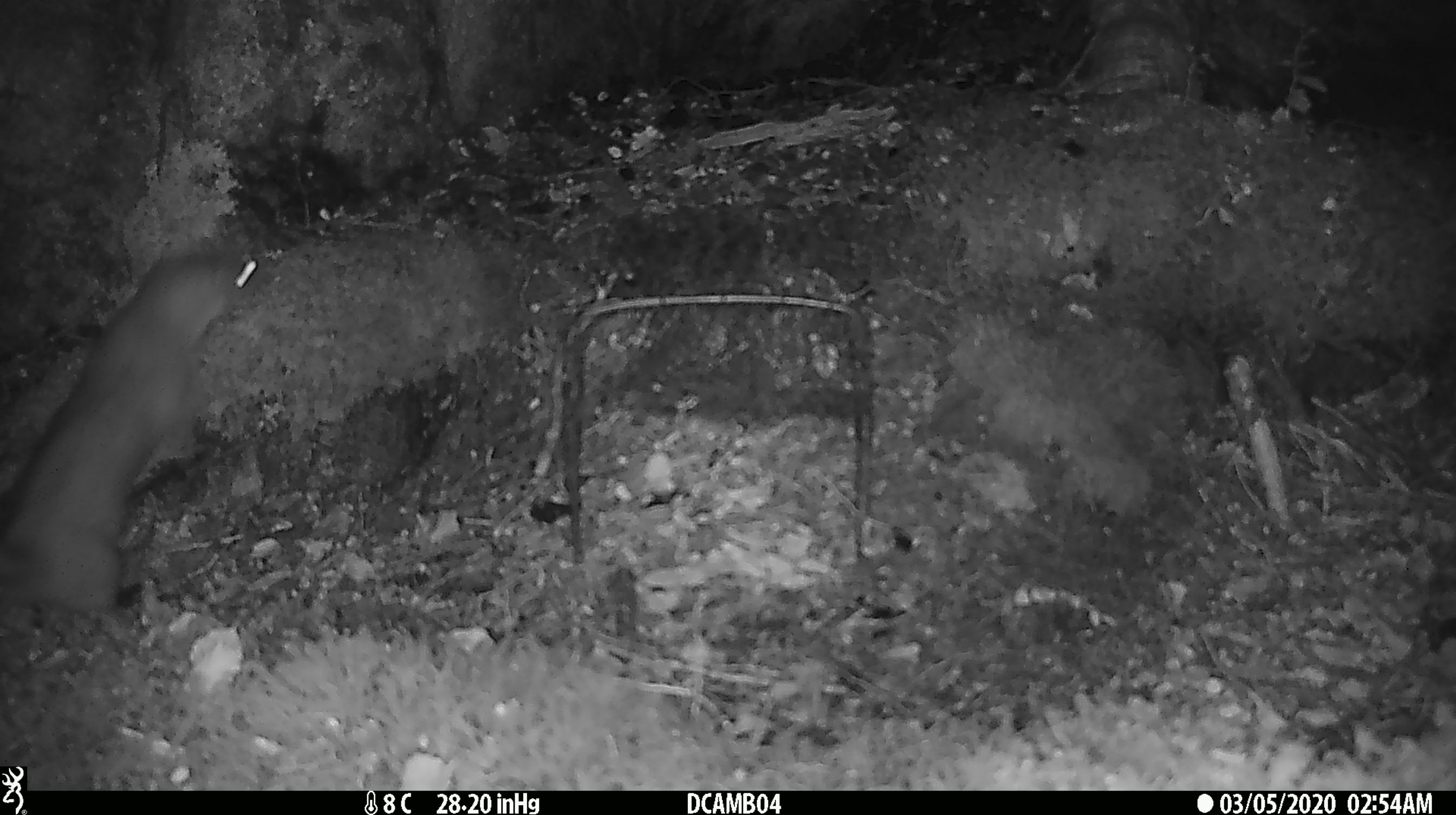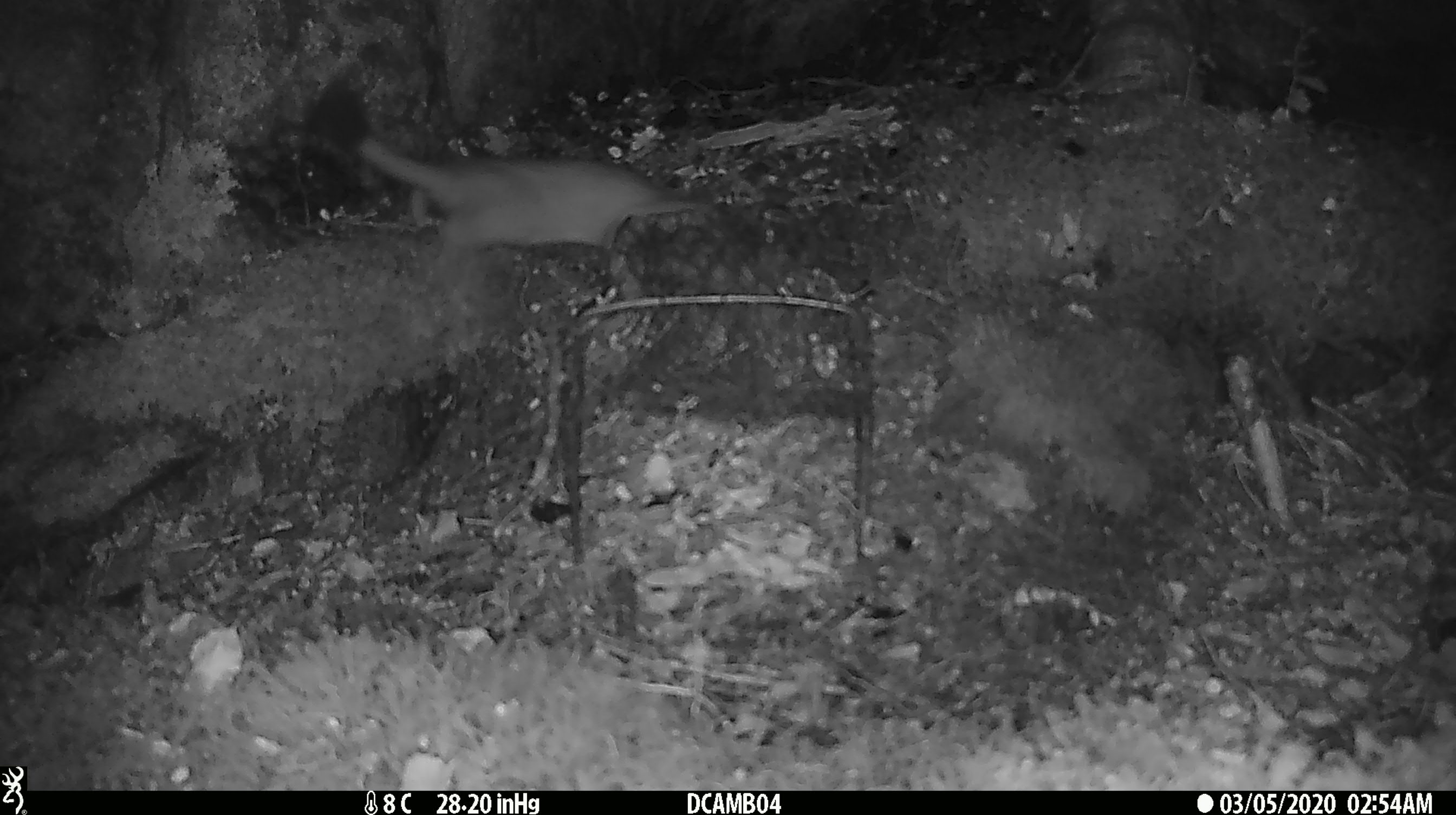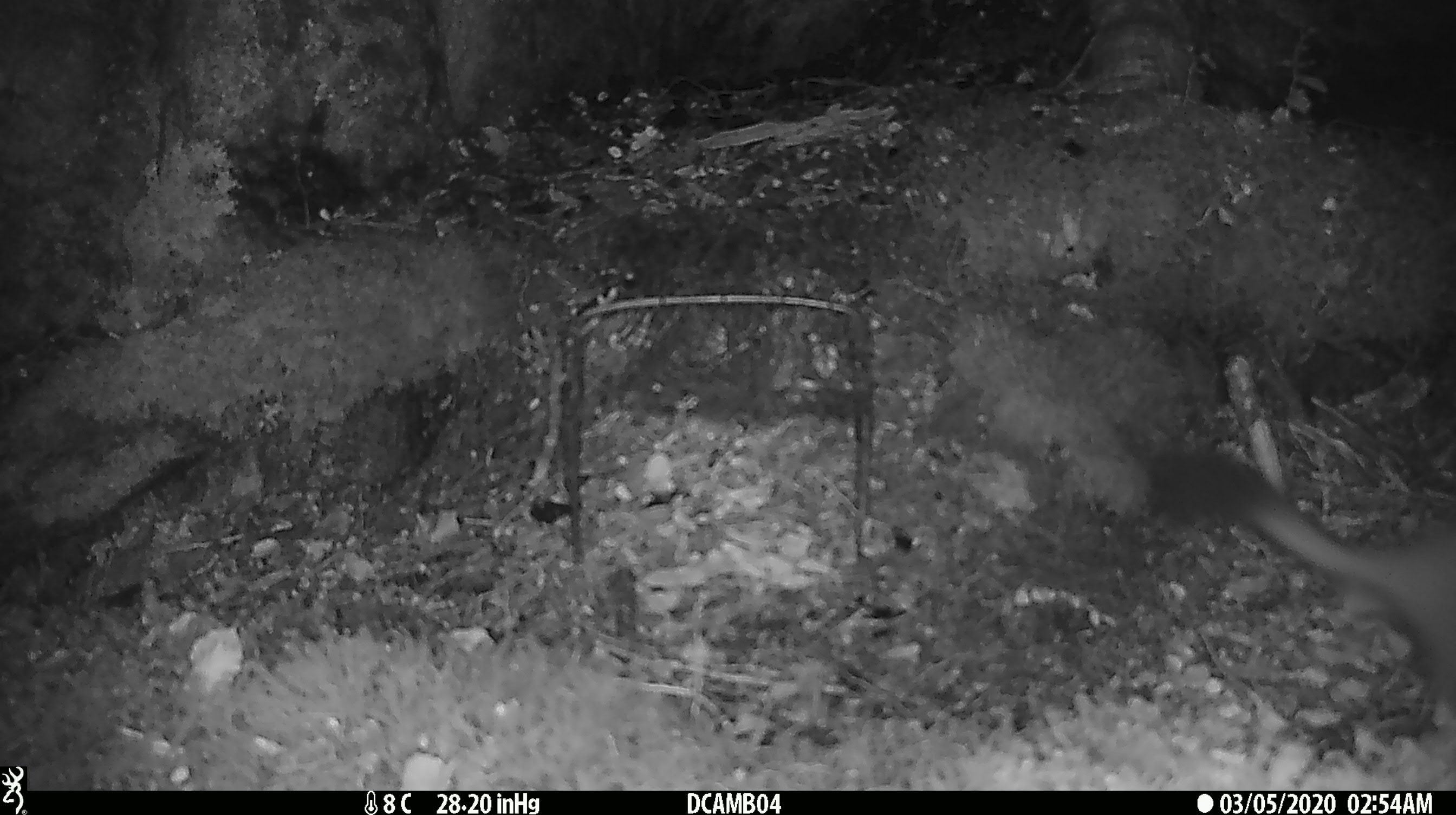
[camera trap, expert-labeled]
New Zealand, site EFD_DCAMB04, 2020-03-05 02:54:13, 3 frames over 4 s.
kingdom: Animalia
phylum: Chordata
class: Mammalia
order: Carnivora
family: Mustelidae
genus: Mustela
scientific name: Mustela erminea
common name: stoat